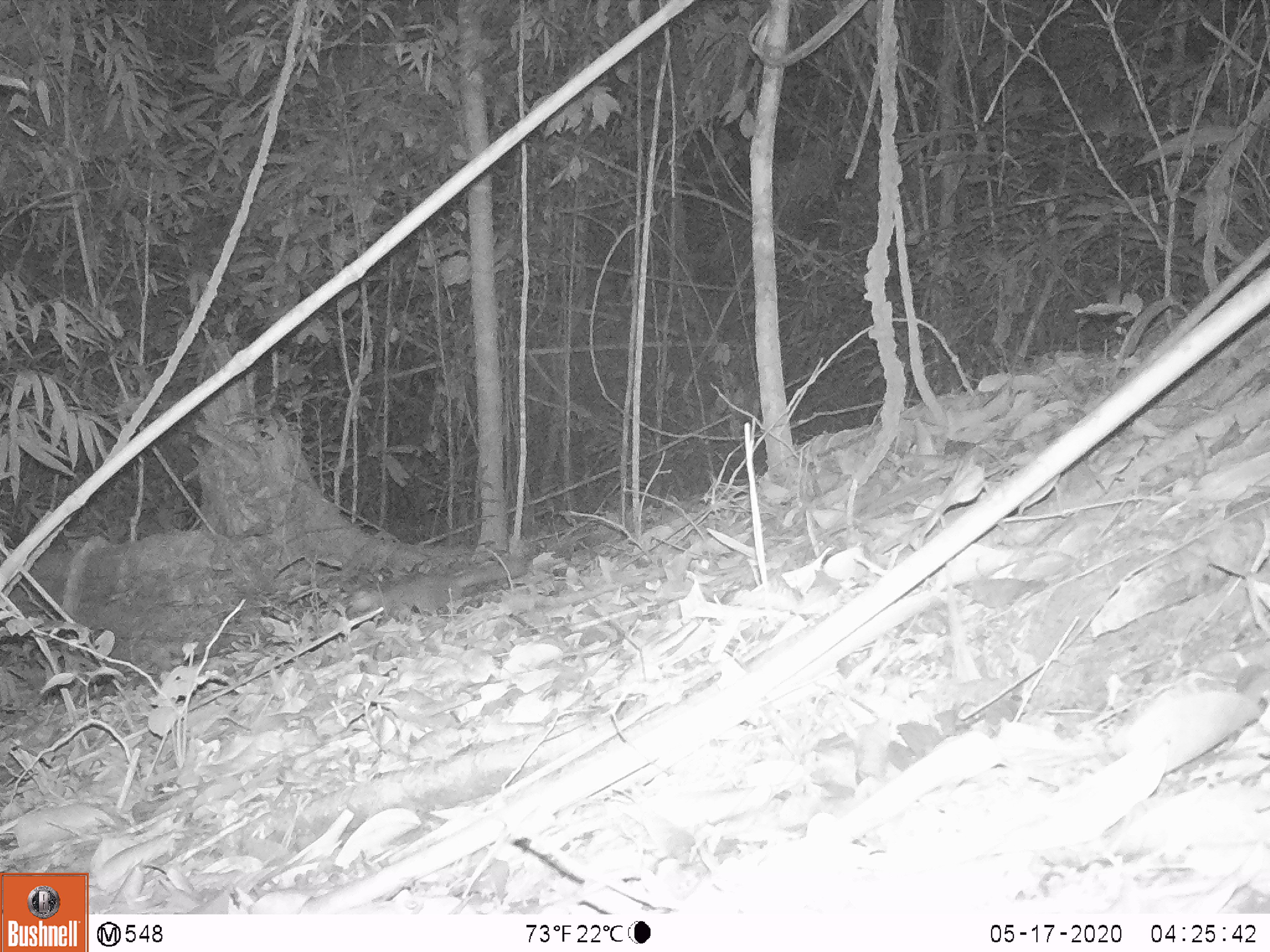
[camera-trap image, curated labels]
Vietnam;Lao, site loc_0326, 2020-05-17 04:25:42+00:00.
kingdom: Animalia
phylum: Chordata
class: Mammalia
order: Carnivora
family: Mustelidae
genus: Melogale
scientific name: Melogale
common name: ferret badger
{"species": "ferret badger (Melogale)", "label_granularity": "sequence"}